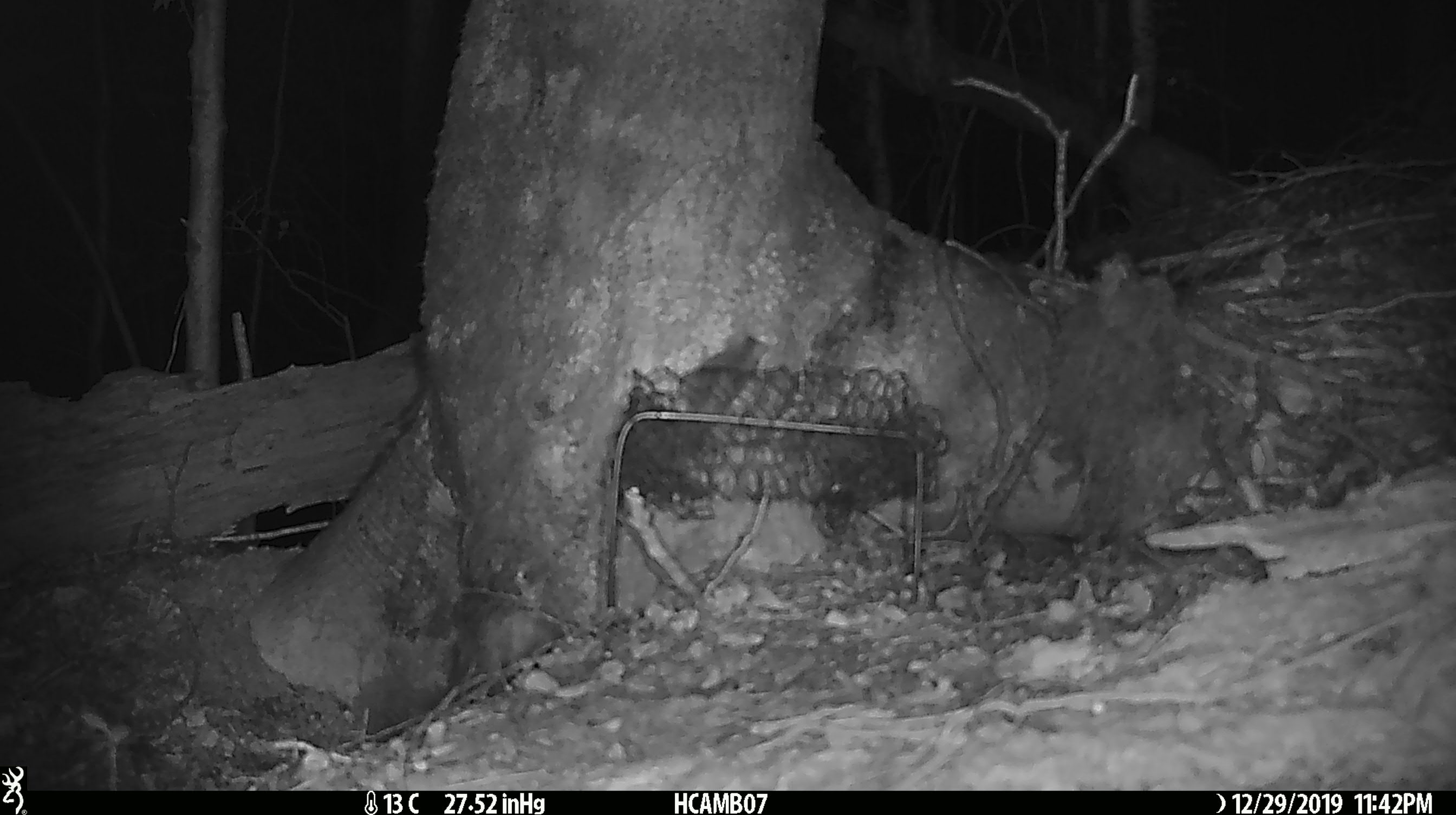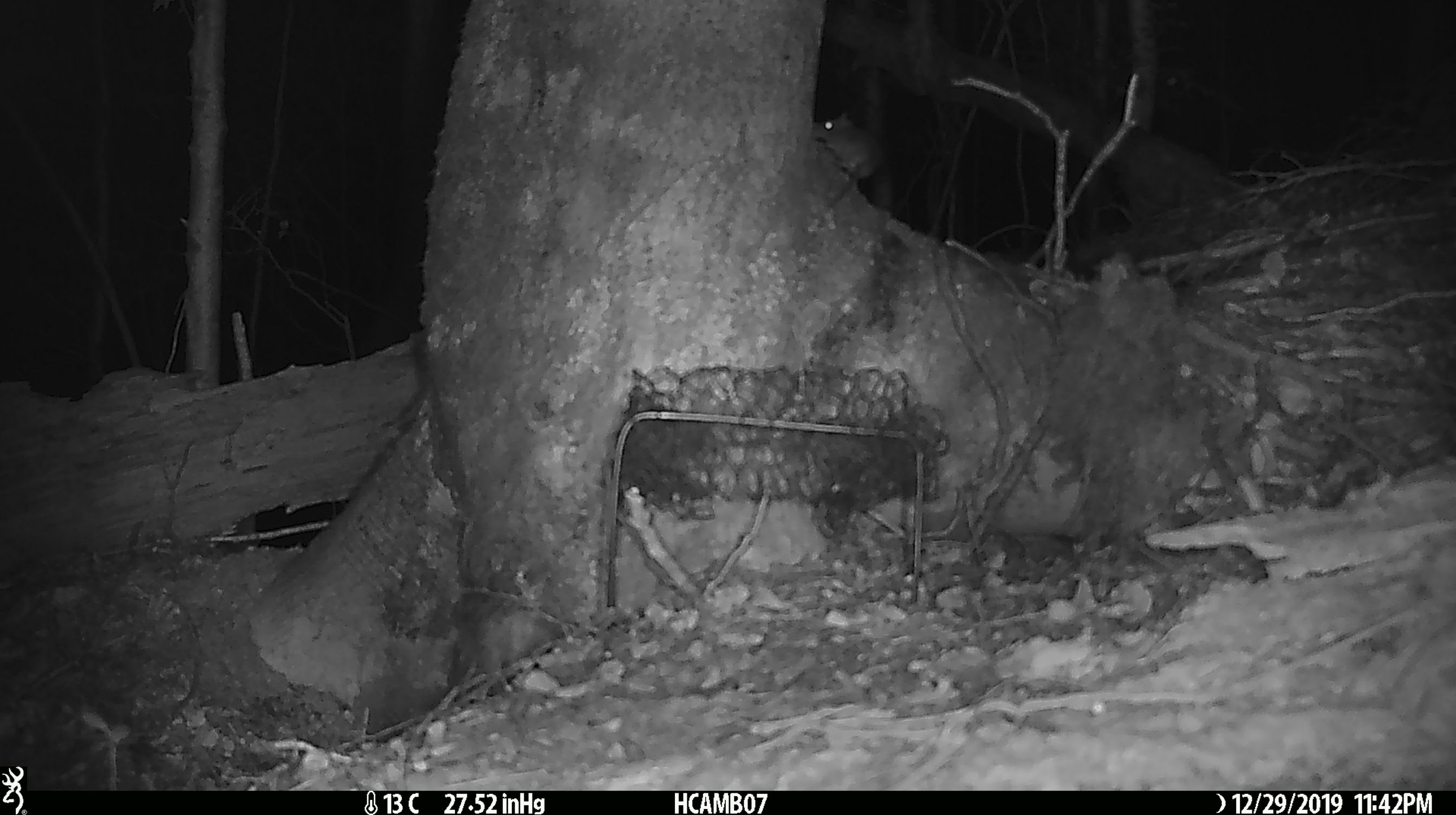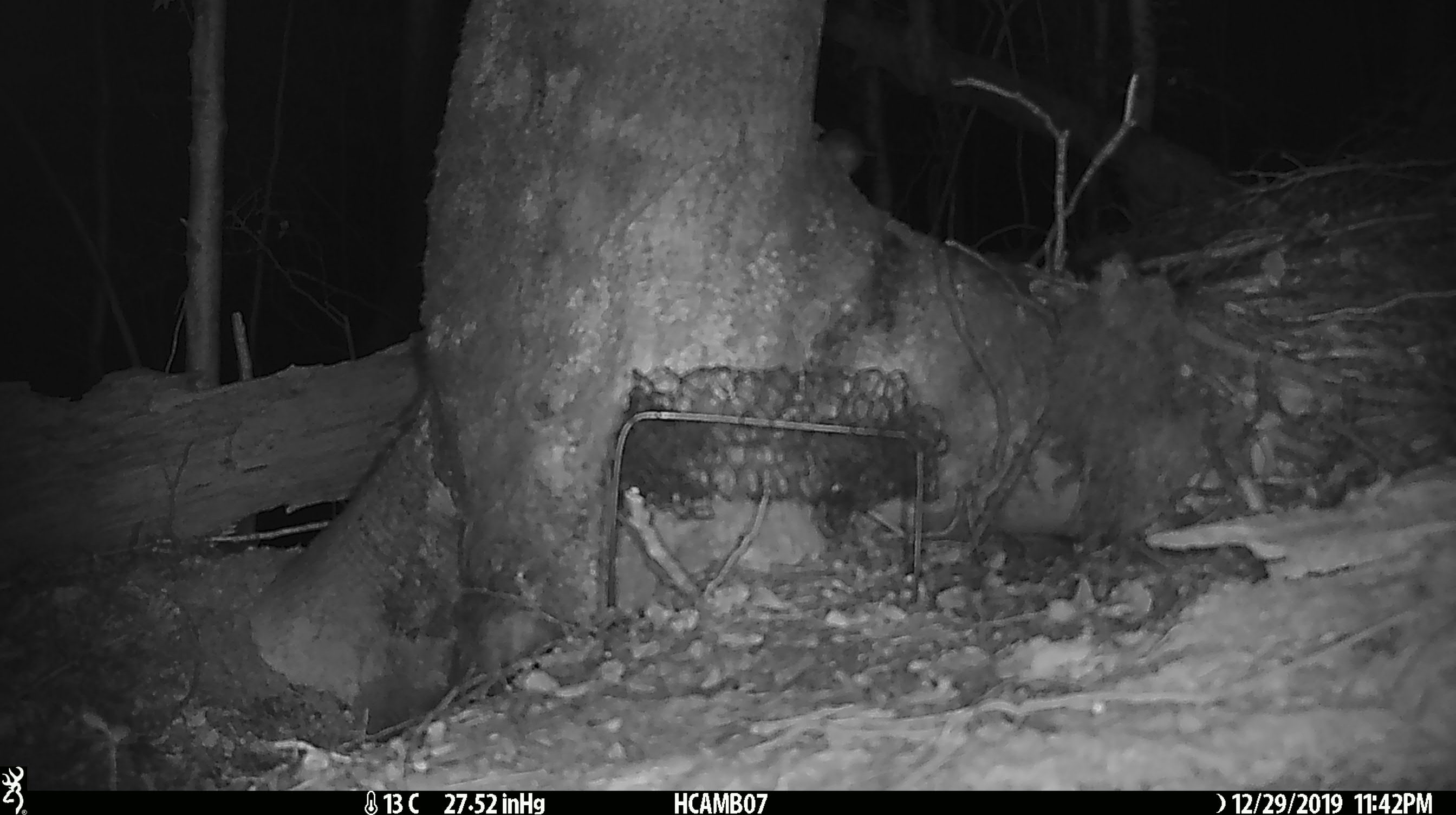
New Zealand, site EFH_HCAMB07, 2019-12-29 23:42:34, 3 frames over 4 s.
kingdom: Animalia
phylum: Chordata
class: Mammalia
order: Rodentia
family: Muridae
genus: Mus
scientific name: Mus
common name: mouse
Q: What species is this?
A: Mouse (Mus).